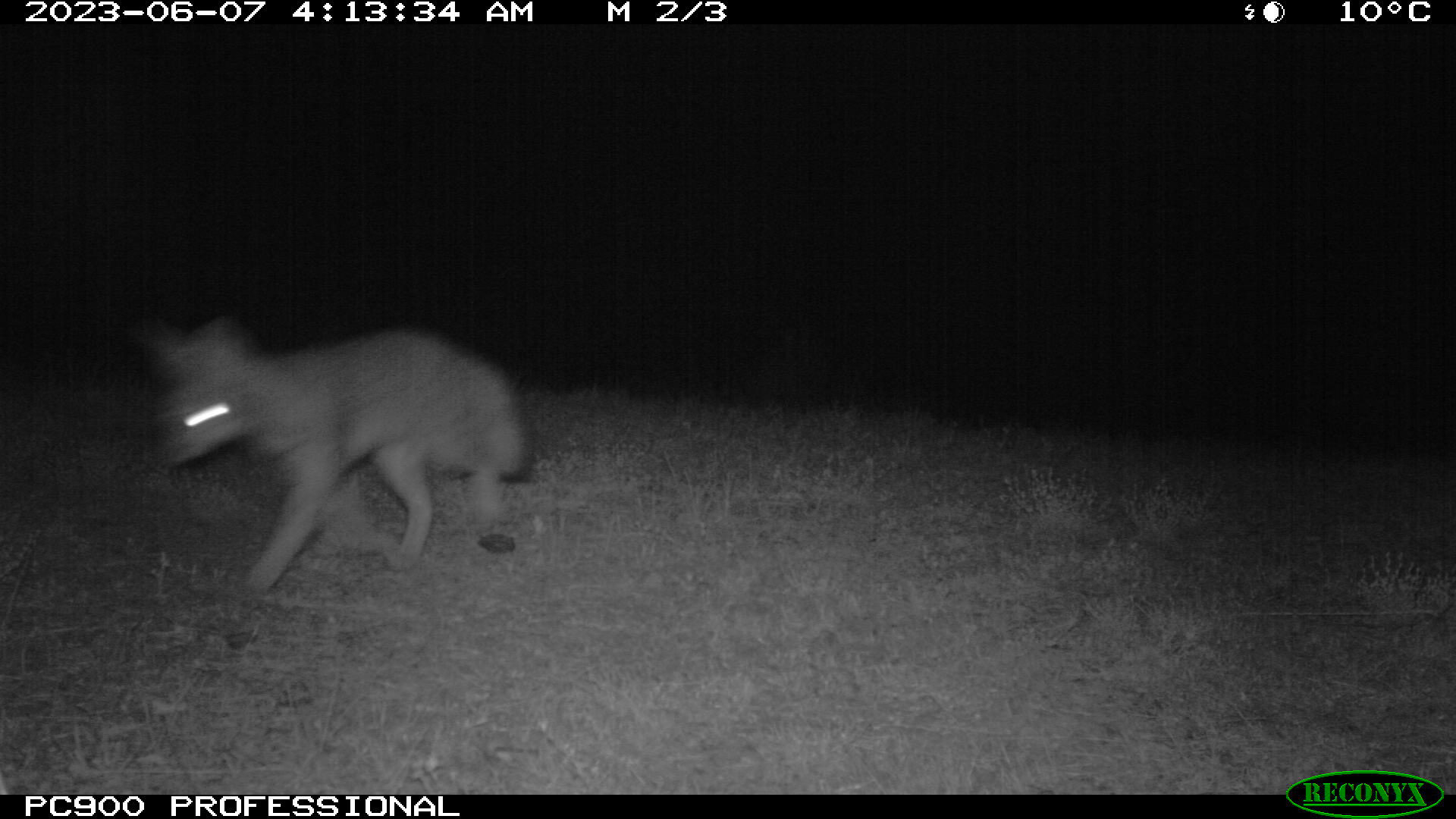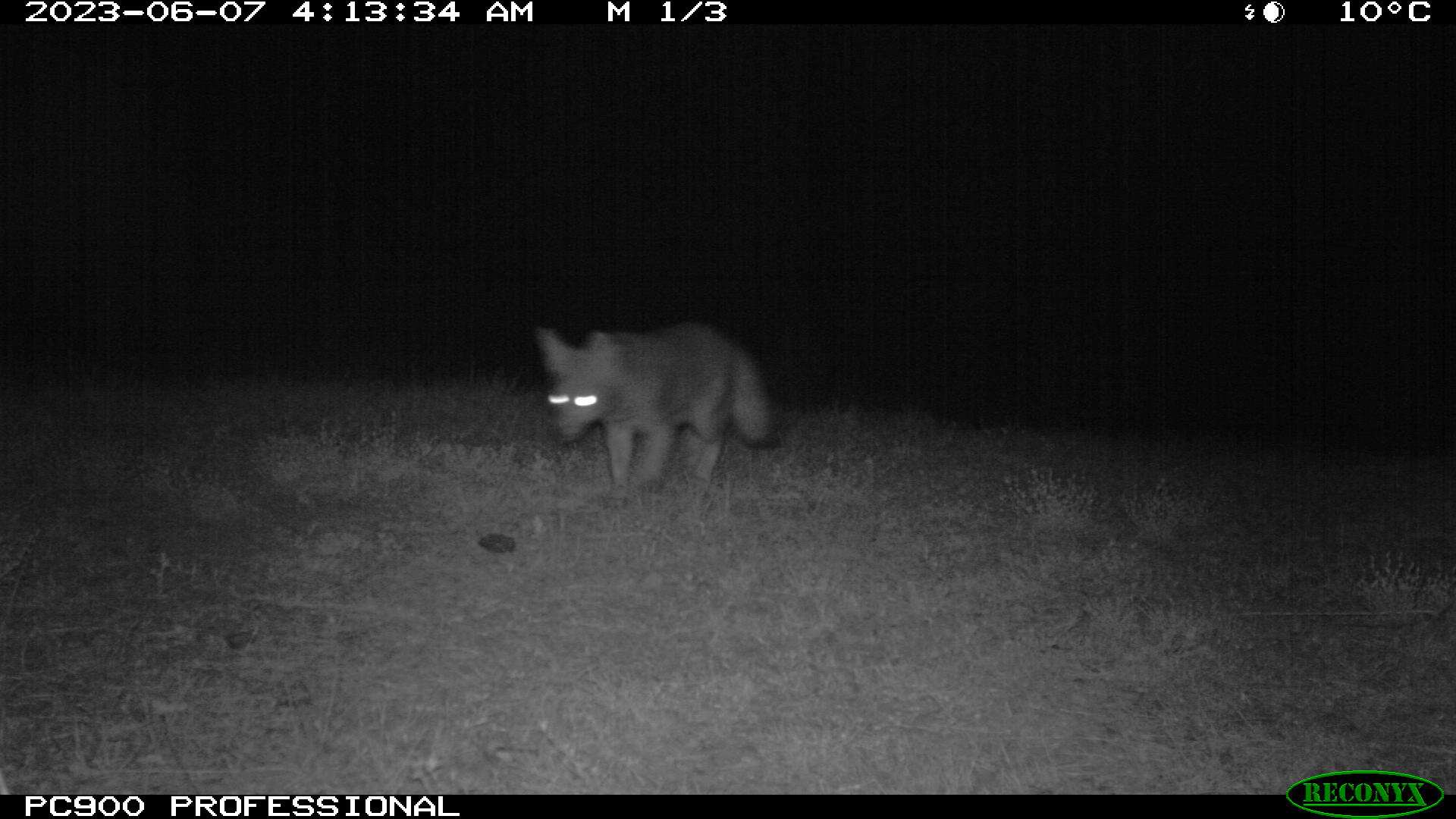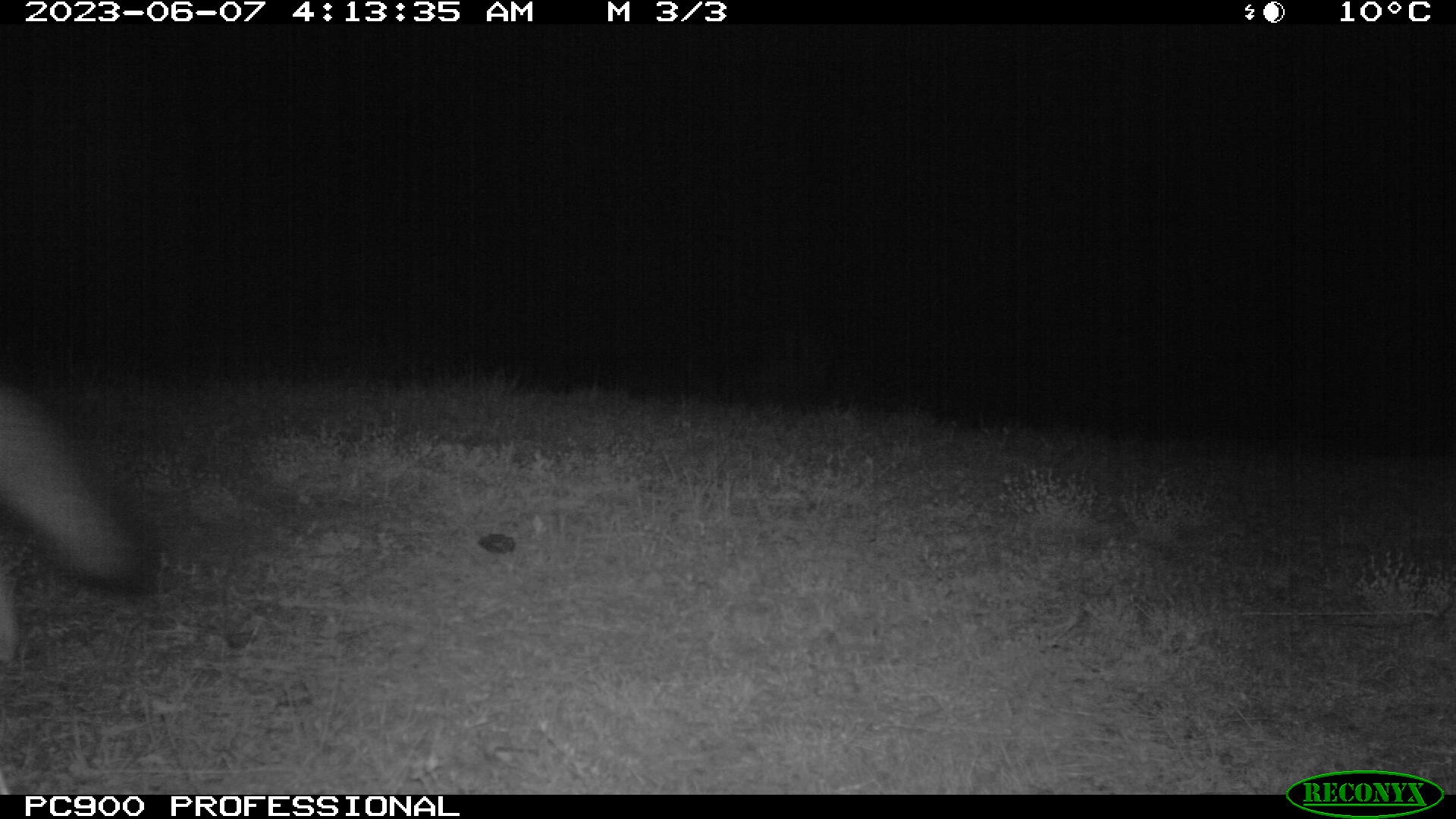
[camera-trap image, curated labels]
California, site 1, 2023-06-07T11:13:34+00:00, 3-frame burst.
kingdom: Animalia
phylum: Chordata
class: Mammalia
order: Carnivora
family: Canidae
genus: Urocyon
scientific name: Urocyon cinereoargenteus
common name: gray fox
Gray fox (Urocyon cinereoargenteus).